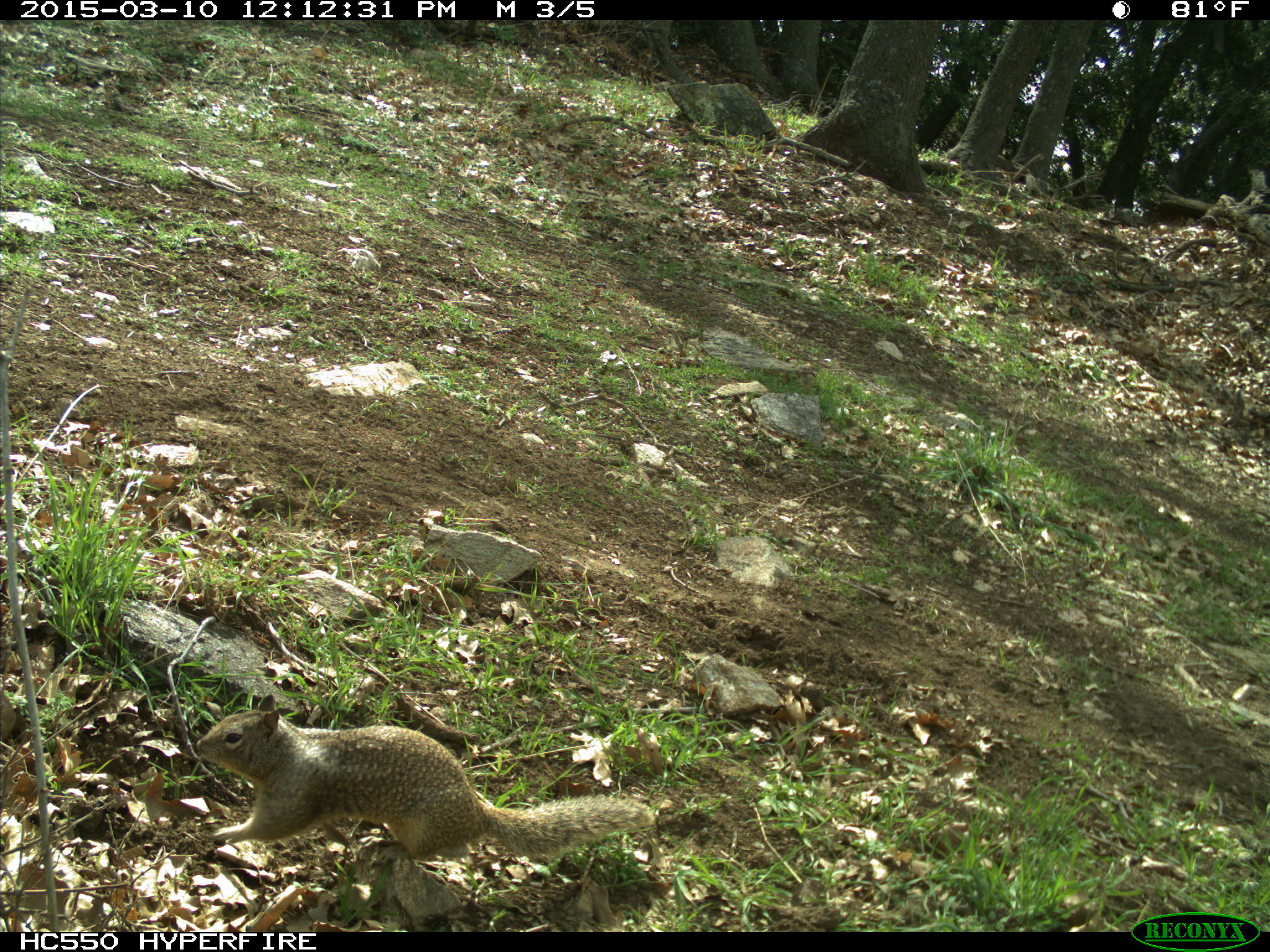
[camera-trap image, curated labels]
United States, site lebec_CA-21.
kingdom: Animalia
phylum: Chordata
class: Mammalia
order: Rodentia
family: Sciuridae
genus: Otospermophilus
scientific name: Otospermophilus beecheyi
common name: california ground squirrel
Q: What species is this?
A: Otospermophilus beecheyi (california ground squirrel).